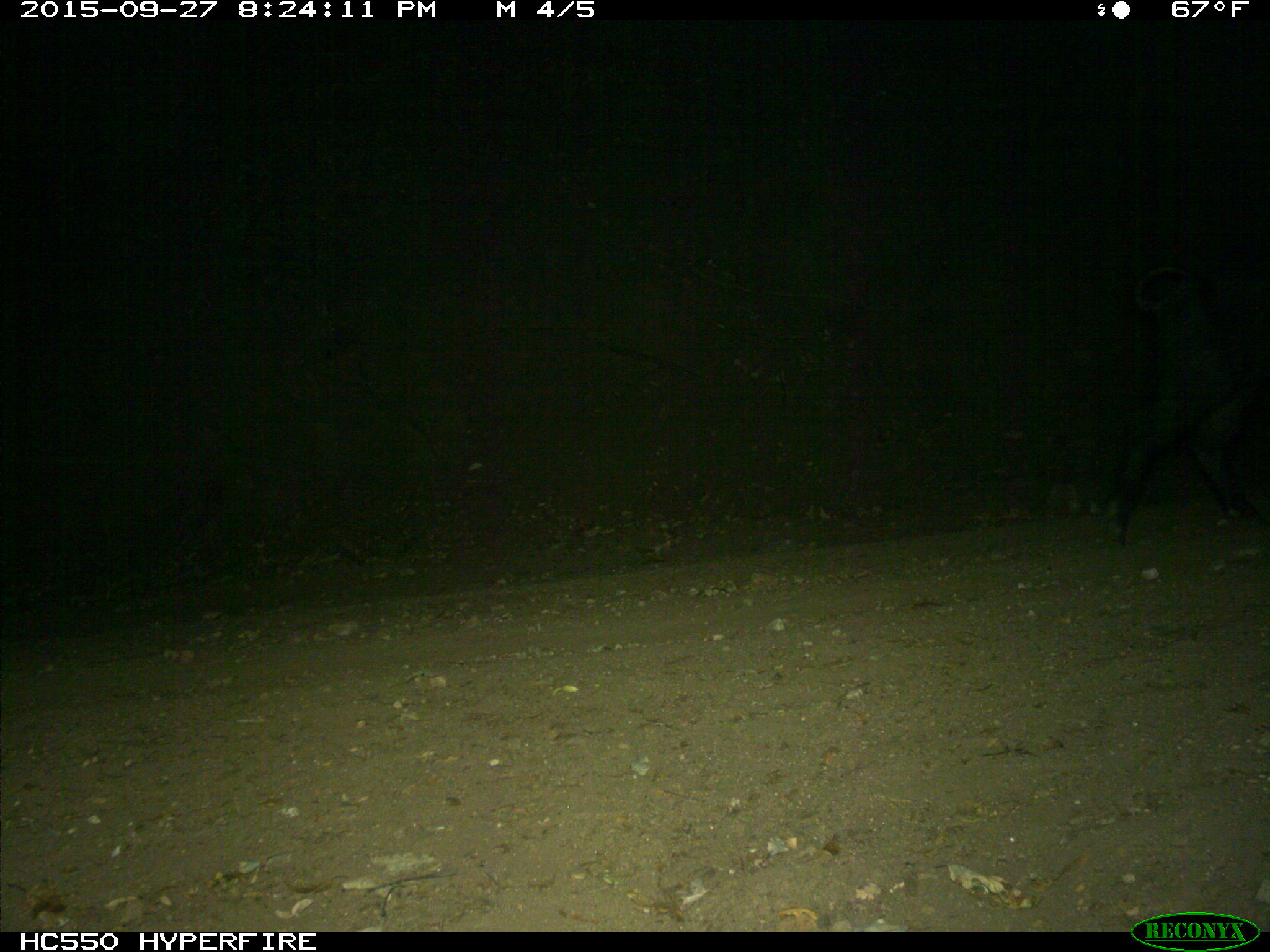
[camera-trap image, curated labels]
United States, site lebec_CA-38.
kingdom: Animalia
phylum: Chordata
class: Mammalia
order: Artiodactyla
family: Suidae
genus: Sus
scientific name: Sus scrofa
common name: wild boar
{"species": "Sus scrofa (wild boar)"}